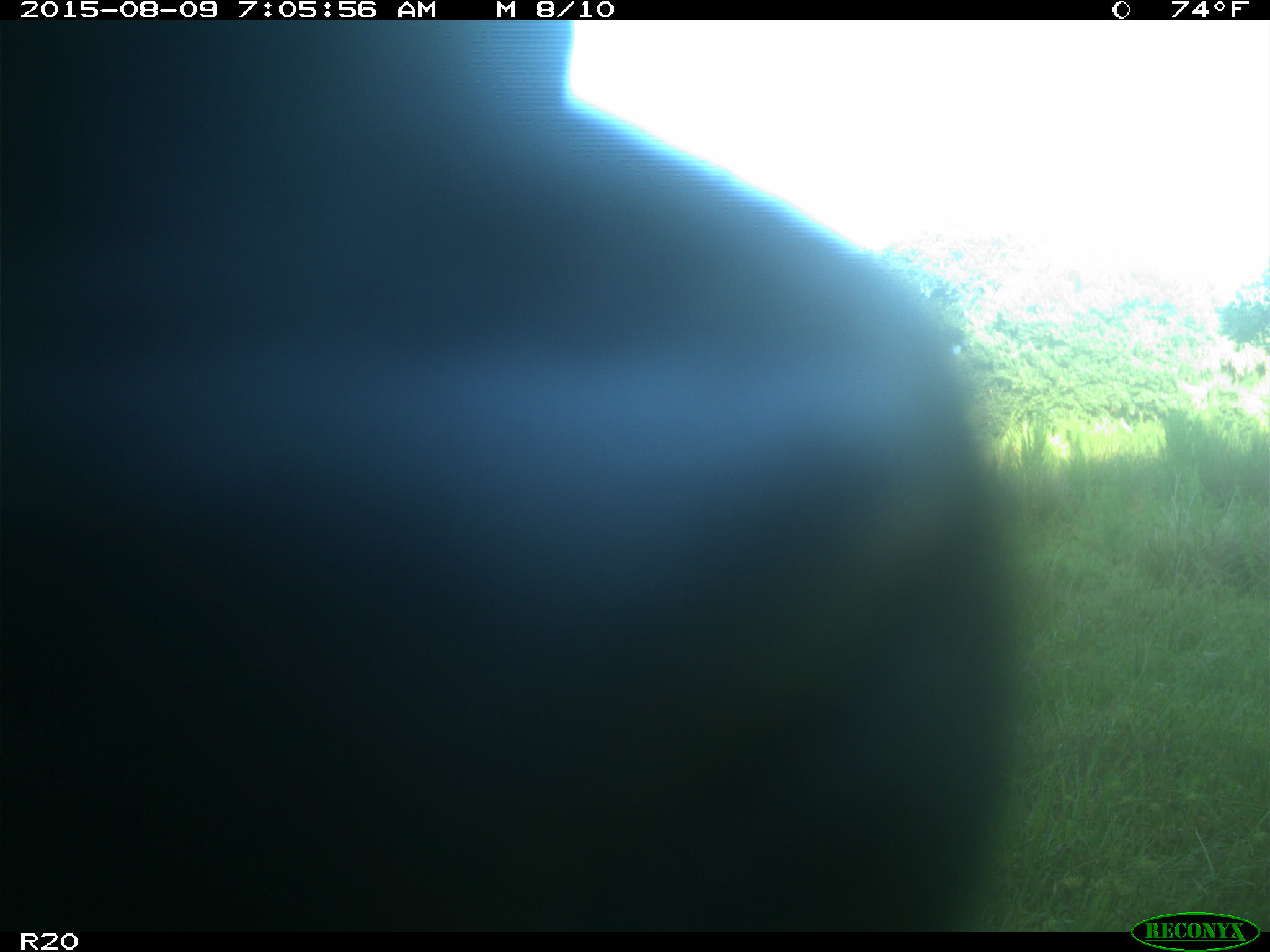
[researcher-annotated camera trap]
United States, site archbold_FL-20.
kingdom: Animalia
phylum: Chordata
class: Mammalia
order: Artiodactyla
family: Bovidae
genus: Bos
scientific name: Bos taurus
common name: domestic cow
Bos taurus (domestic cow).